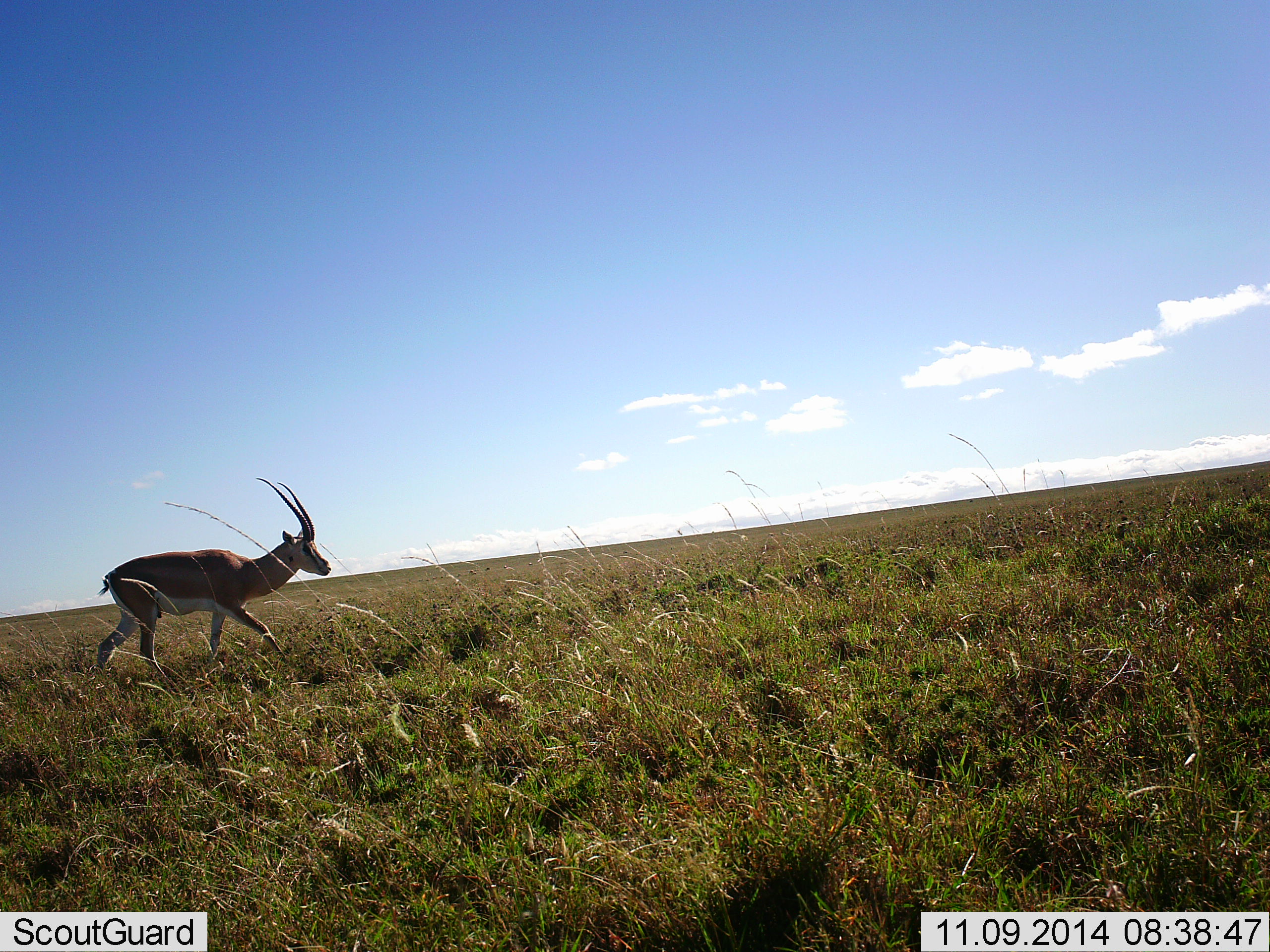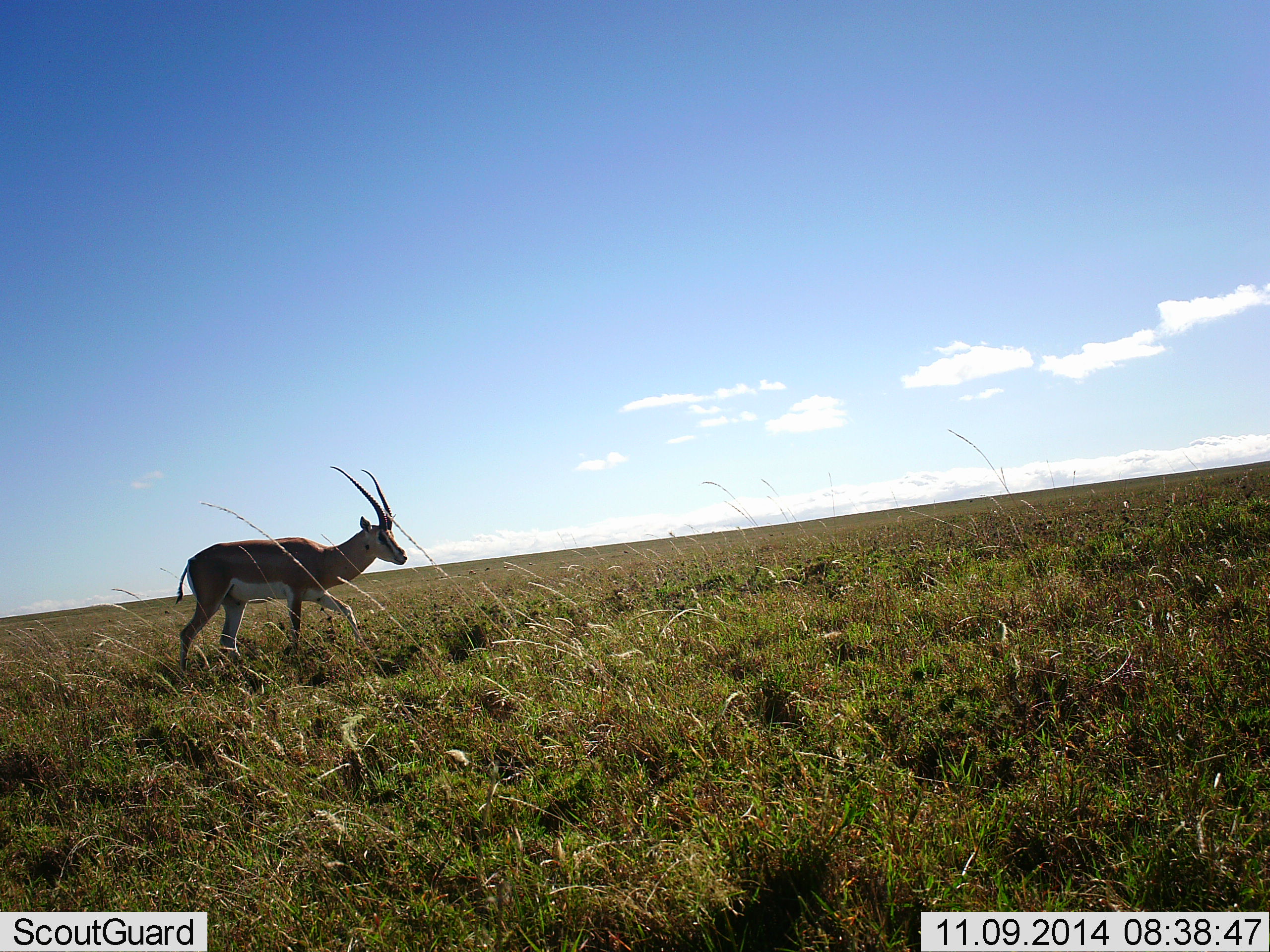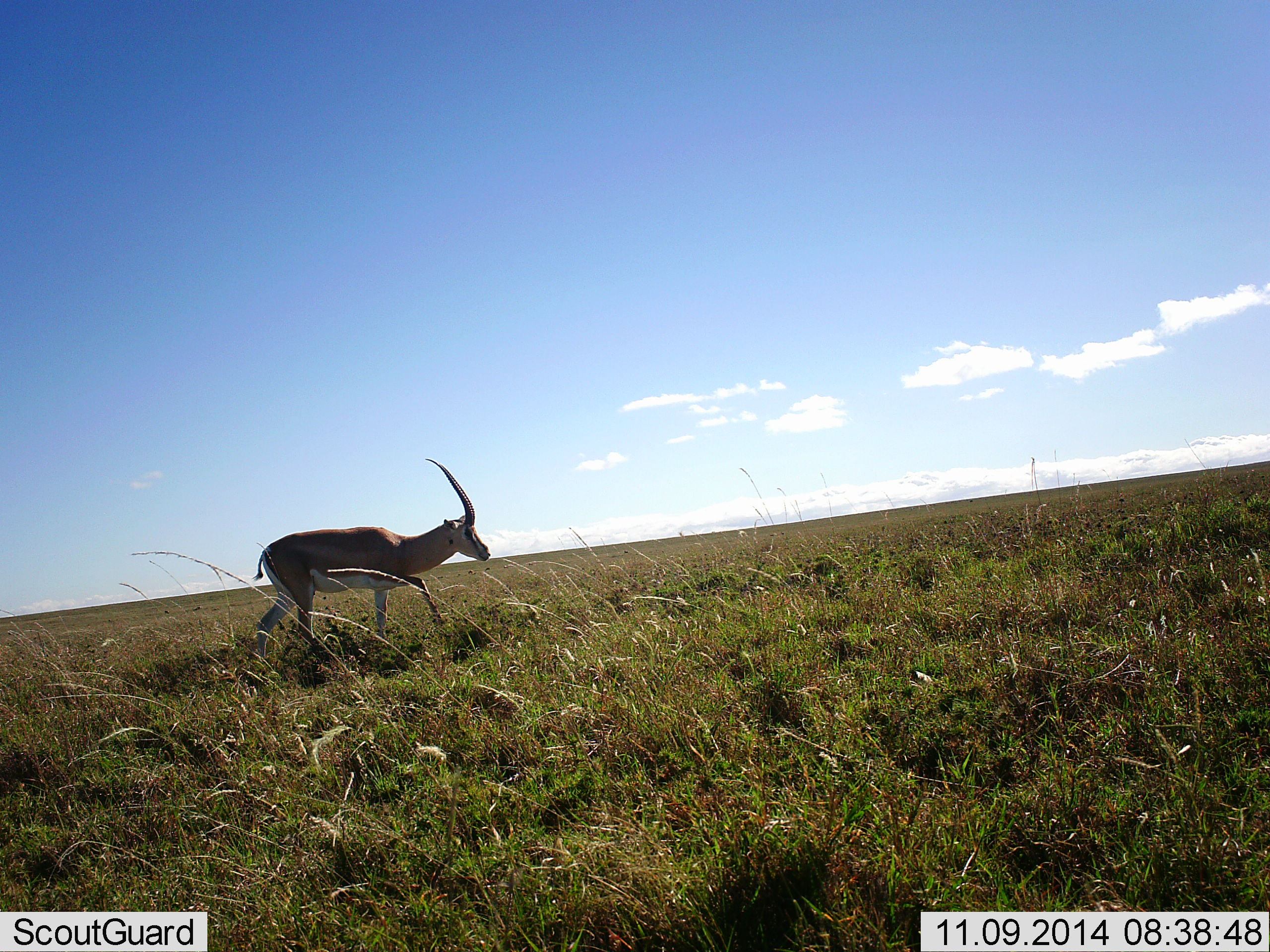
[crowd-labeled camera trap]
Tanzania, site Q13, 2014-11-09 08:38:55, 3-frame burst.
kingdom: Animalia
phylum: Chordata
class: Mammalia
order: Artiodactyla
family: Bovidae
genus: Nanger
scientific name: Nanger granti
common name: grant's gazelle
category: gazellegrants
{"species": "gazellegrants (grant's gazelle) (Nanger granti)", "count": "1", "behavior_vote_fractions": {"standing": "0%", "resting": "0%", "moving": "100%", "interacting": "0%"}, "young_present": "0%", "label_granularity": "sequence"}